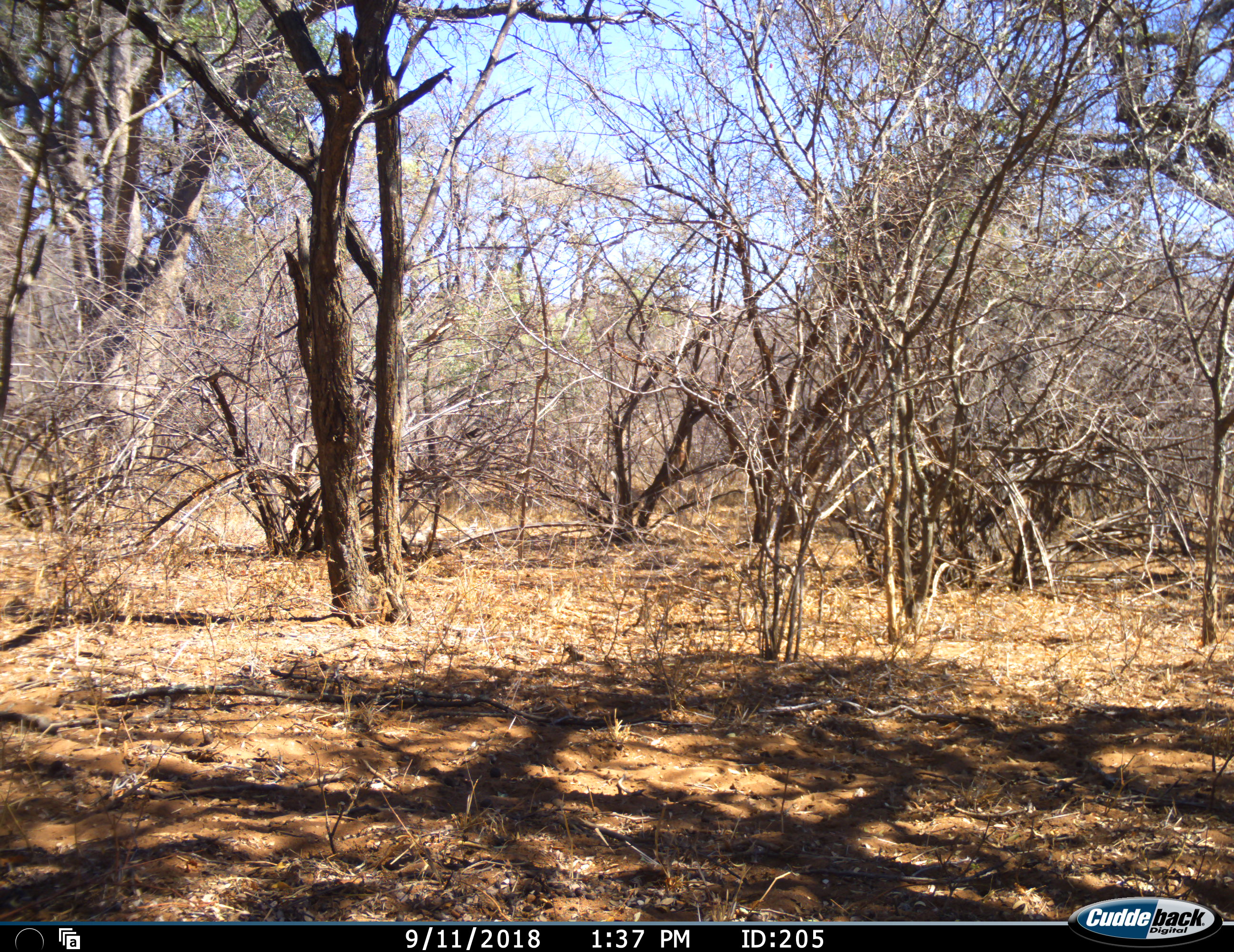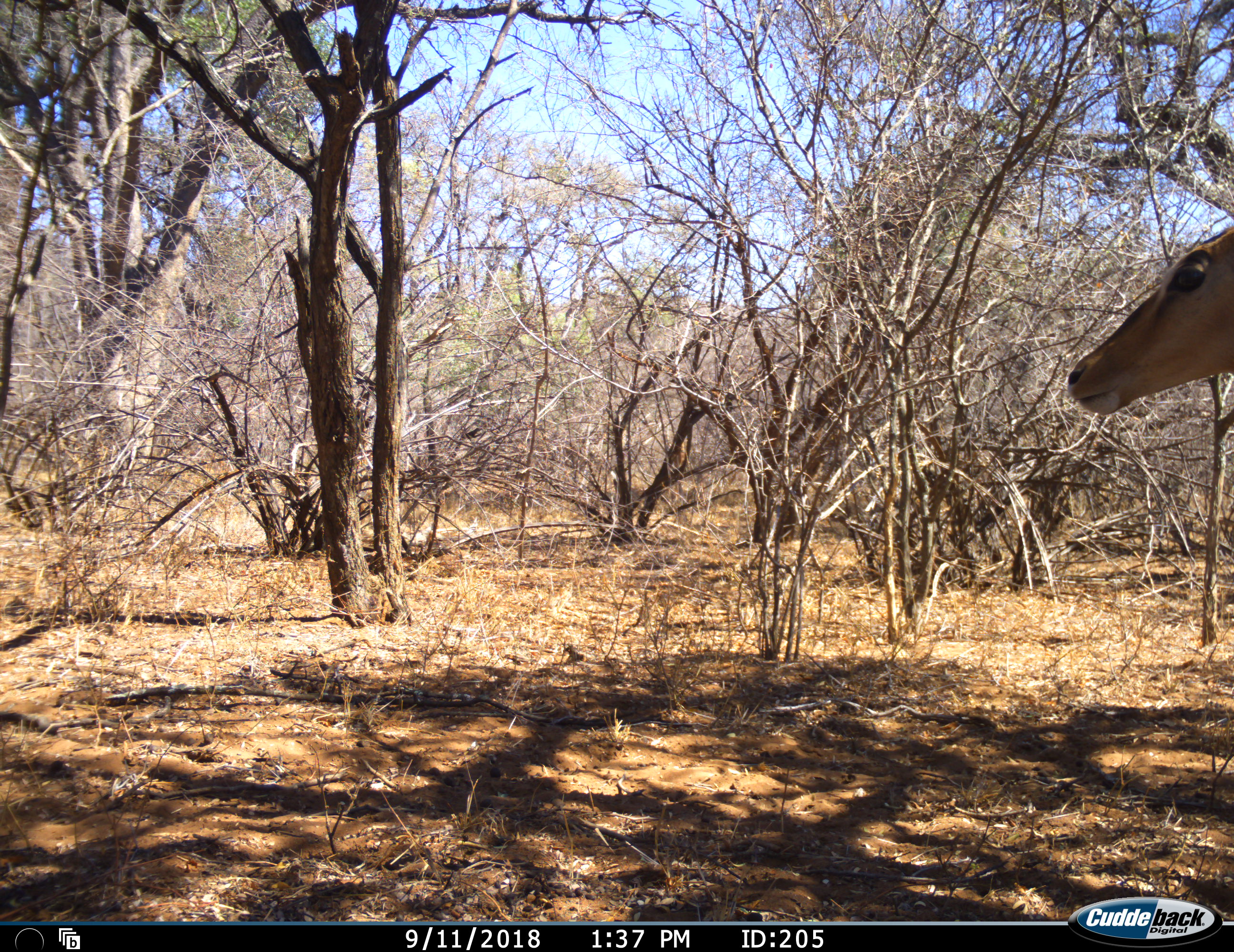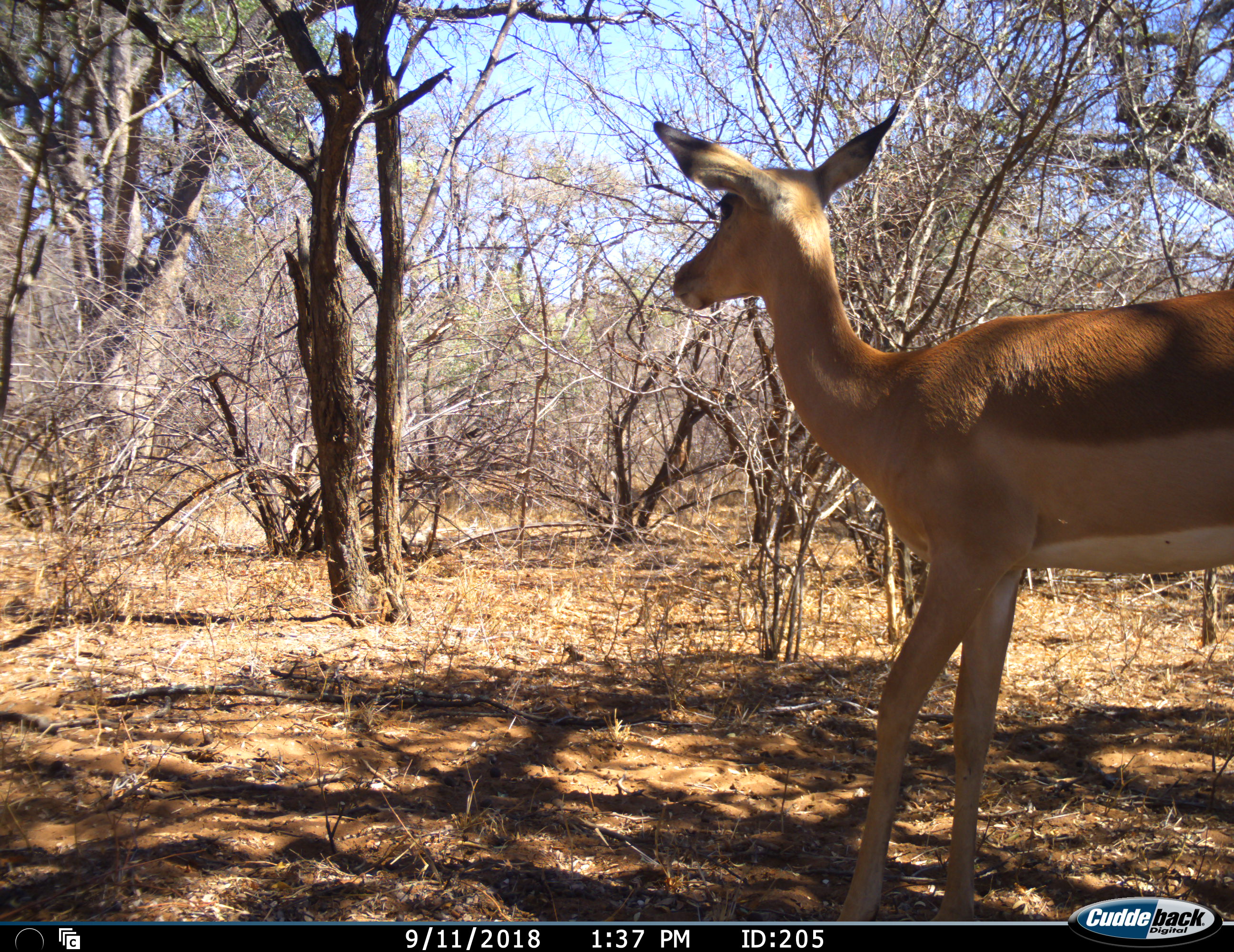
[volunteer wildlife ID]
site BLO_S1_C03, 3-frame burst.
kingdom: Animalia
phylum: Chordata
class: Mammalia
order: Artiodactyla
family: Bovidae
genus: Aepyceros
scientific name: Aepyceros melampus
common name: impala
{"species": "impala (Aepyceros melampus)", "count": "1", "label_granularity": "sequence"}